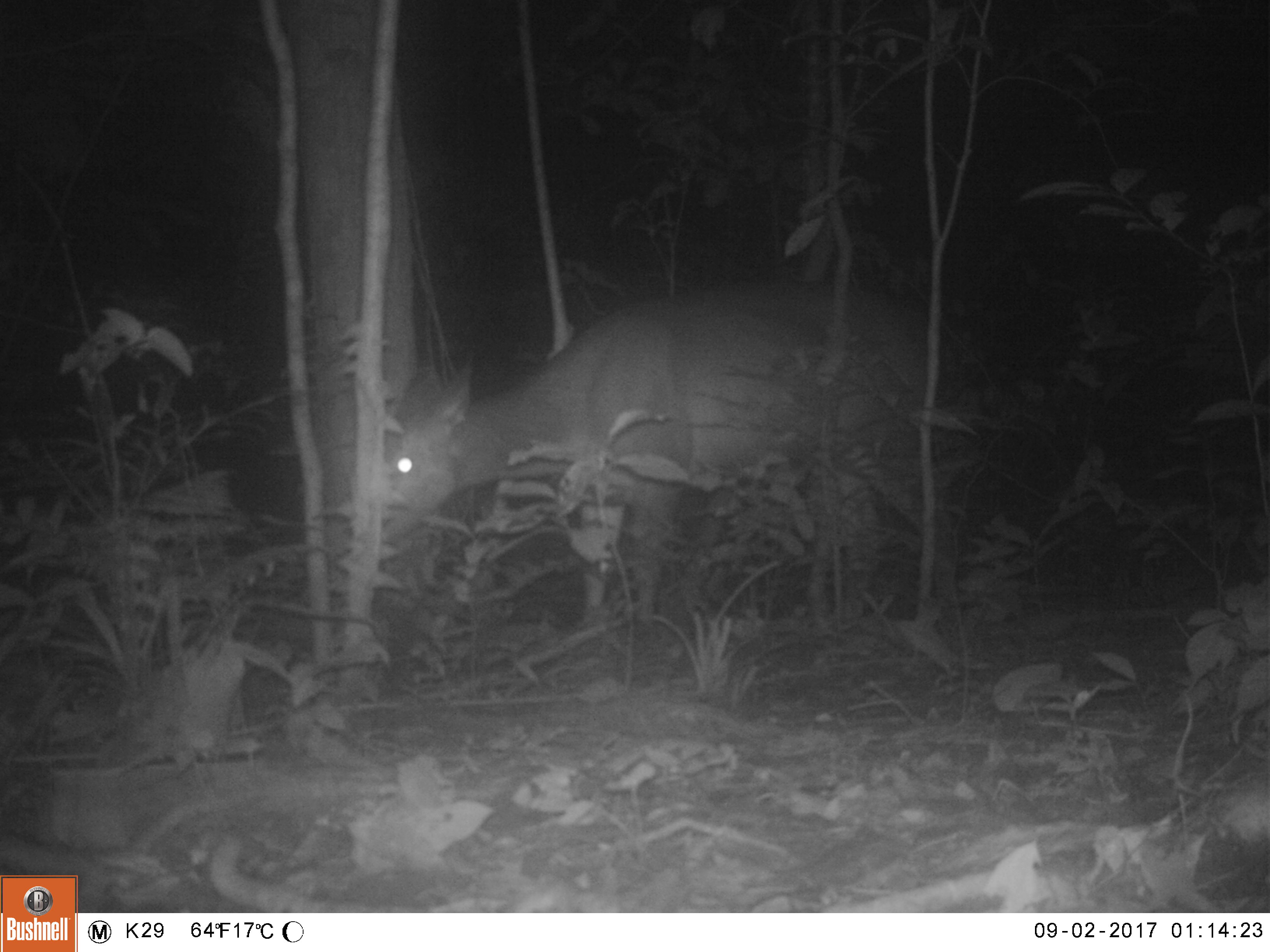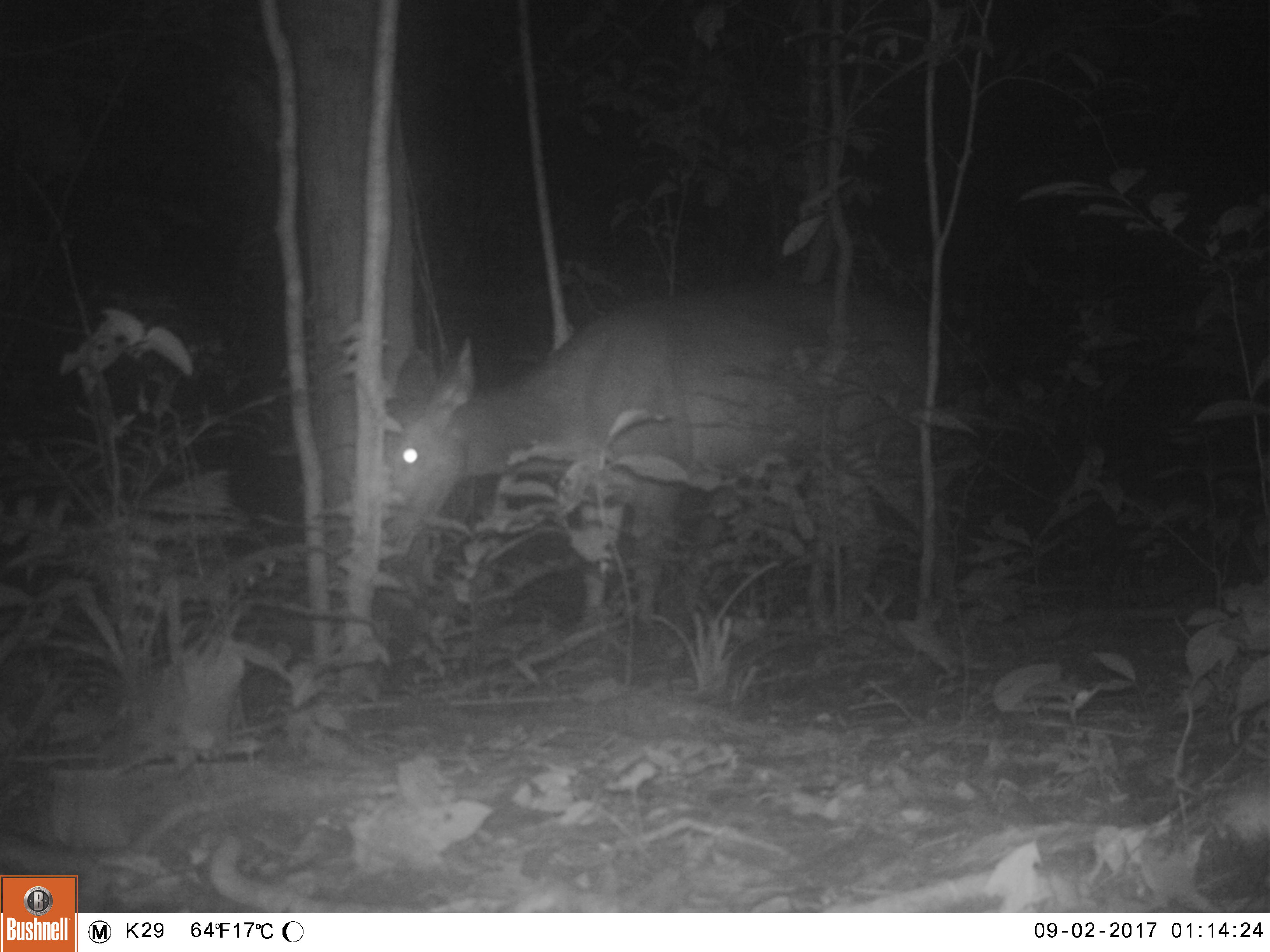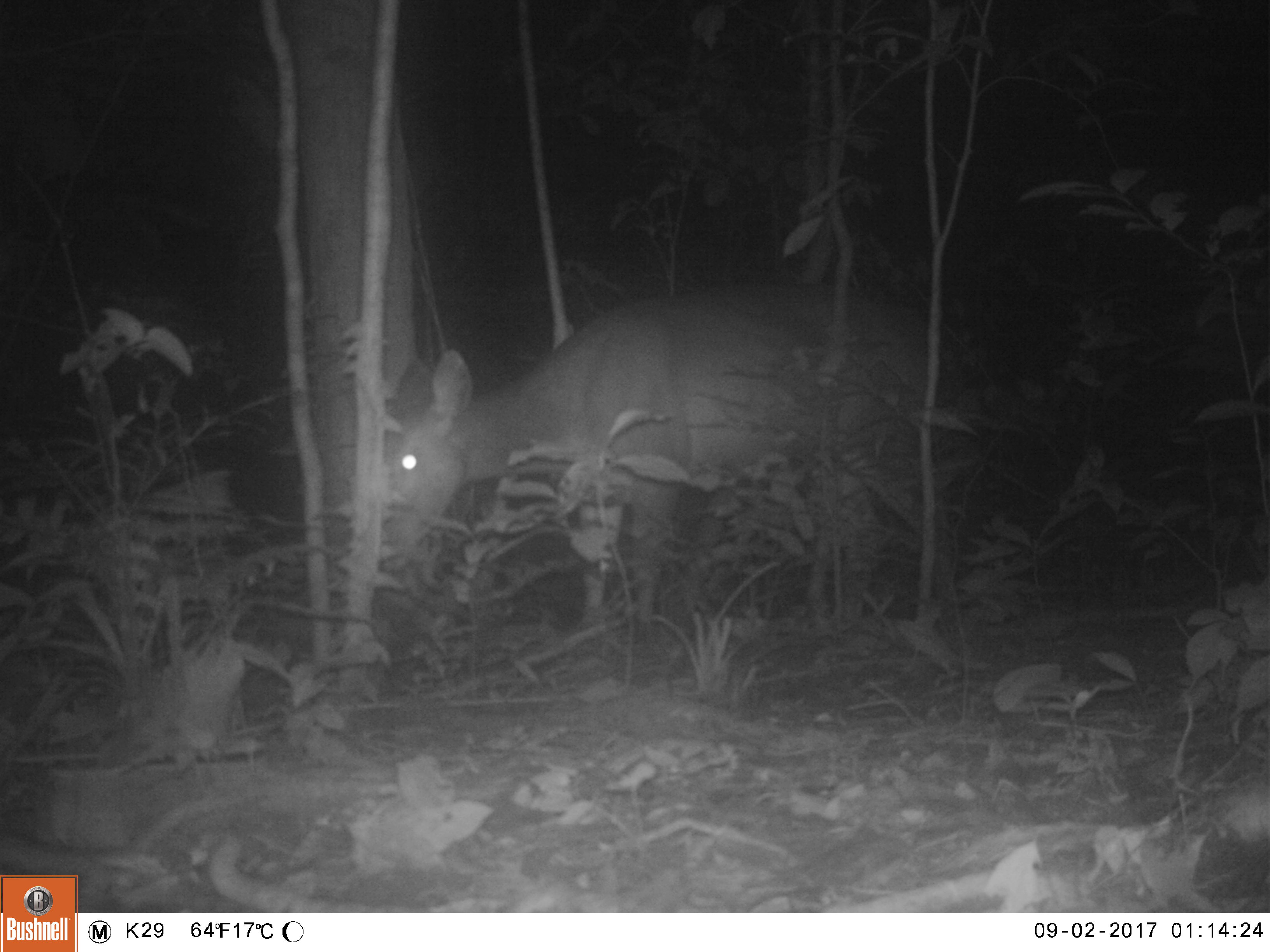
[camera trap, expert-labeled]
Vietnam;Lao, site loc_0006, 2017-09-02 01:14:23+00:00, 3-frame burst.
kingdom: Animalia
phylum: Chordata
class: Mammalia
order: Artiodactyla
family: Cervidae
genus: Rusa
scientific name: Rusa unicolor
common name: sambar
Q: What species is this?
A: Sambar (Rusa unicolor).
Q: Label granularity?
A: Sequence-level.